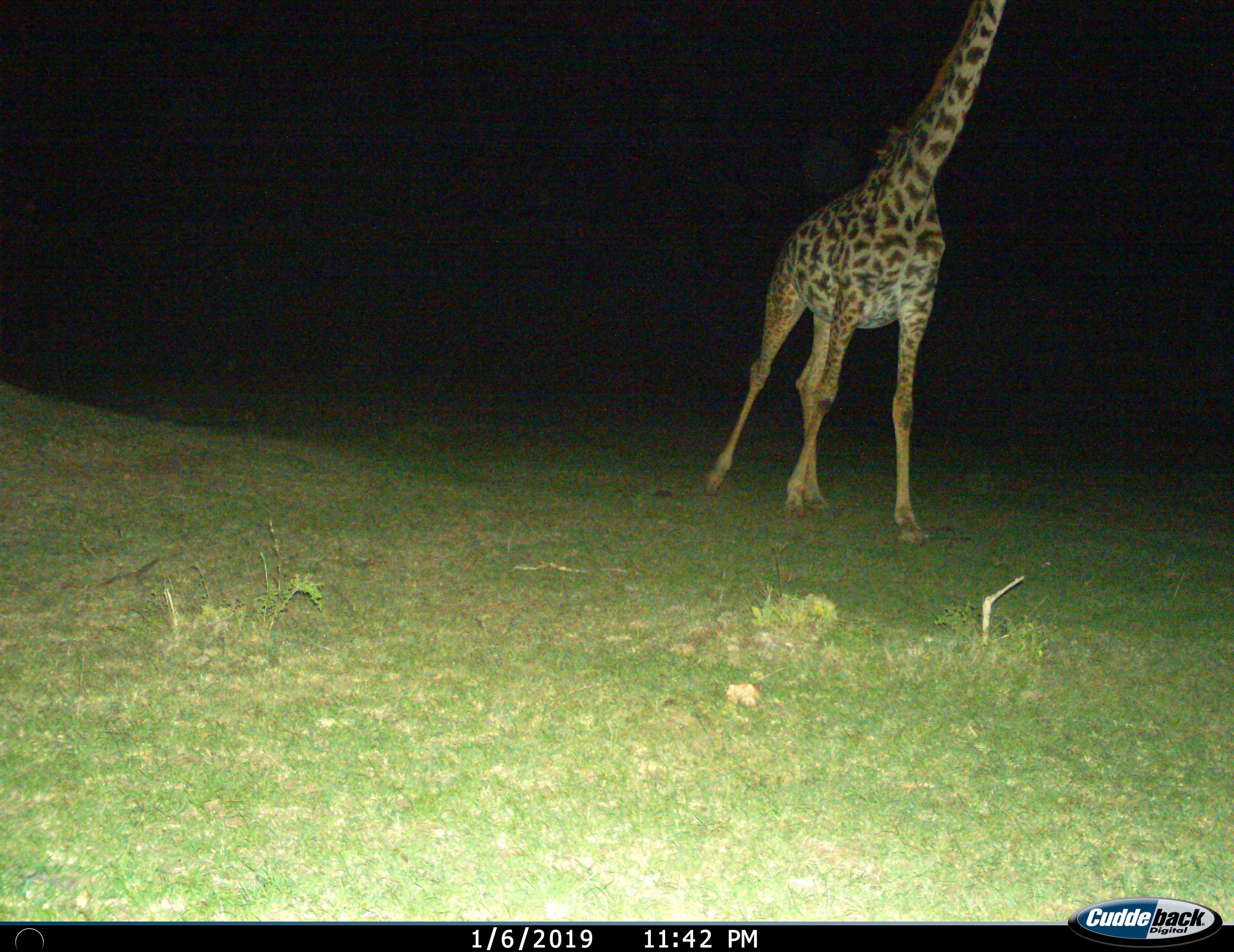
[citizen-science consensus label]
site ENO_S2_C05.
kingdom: Animalia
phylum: Chordata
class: Mammalia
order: Artiodactyla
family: Giraffidae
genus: Giraffa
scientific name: Giraffa camelopardalis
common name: giraffe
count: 1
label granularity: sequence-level